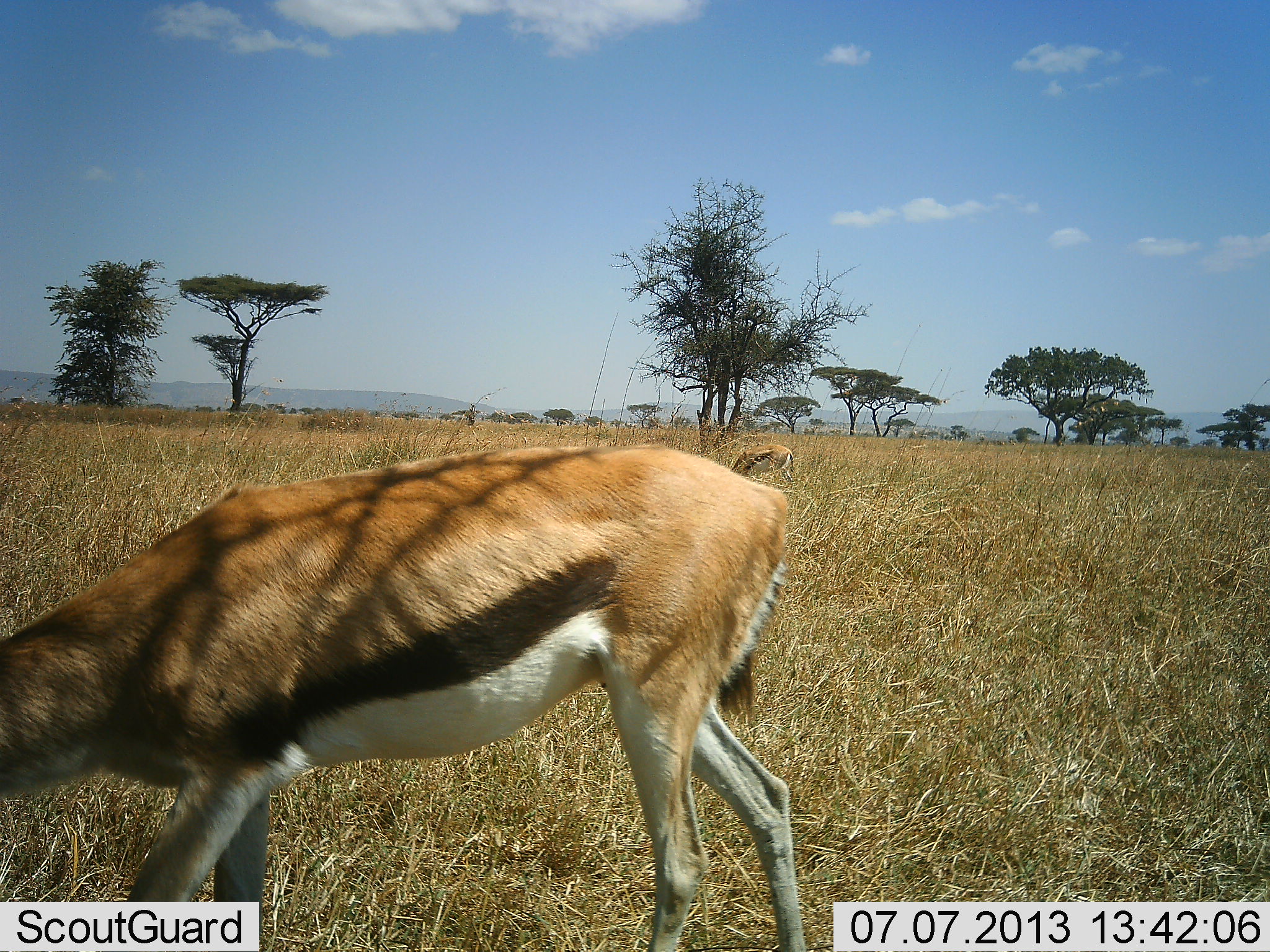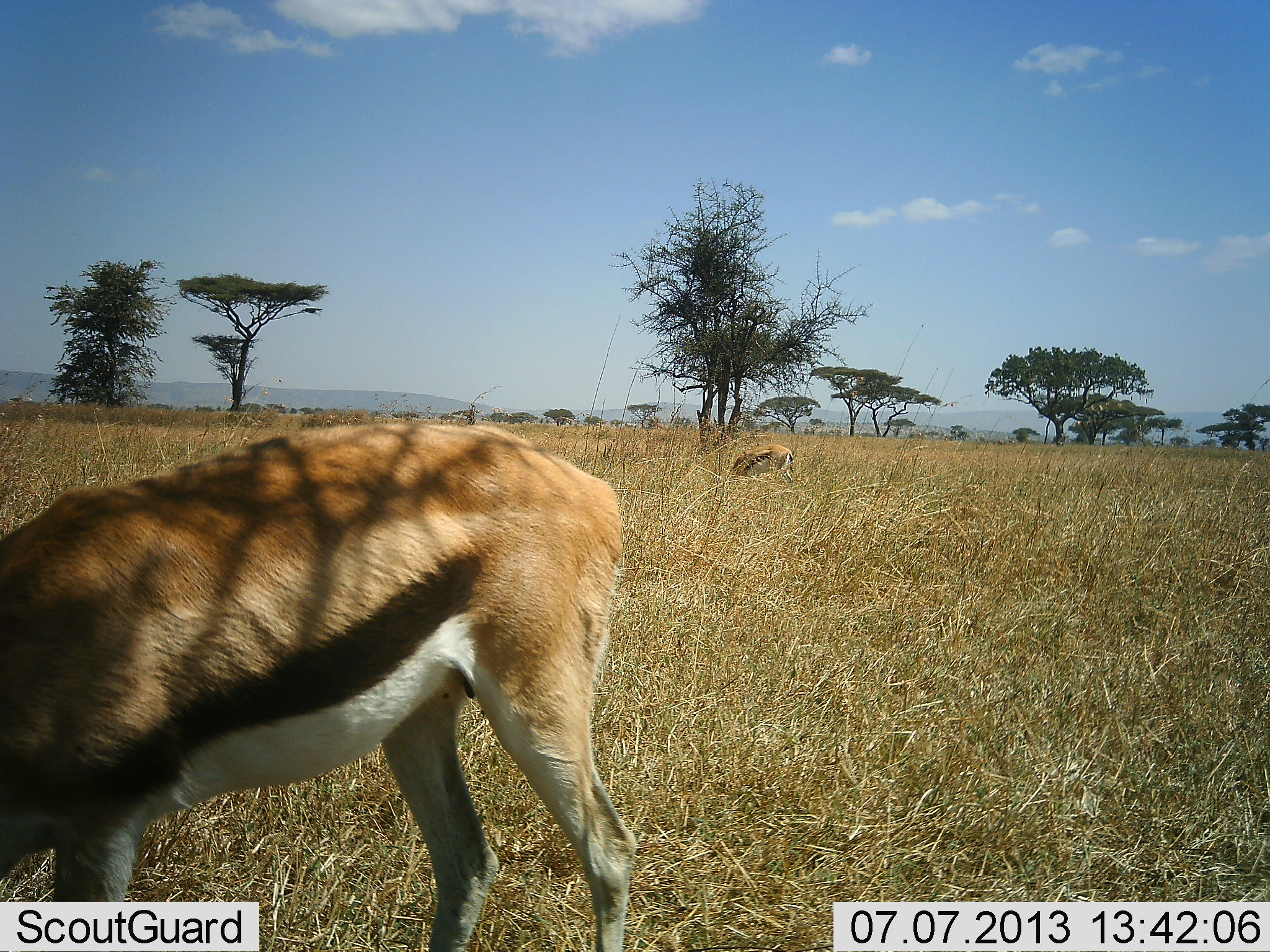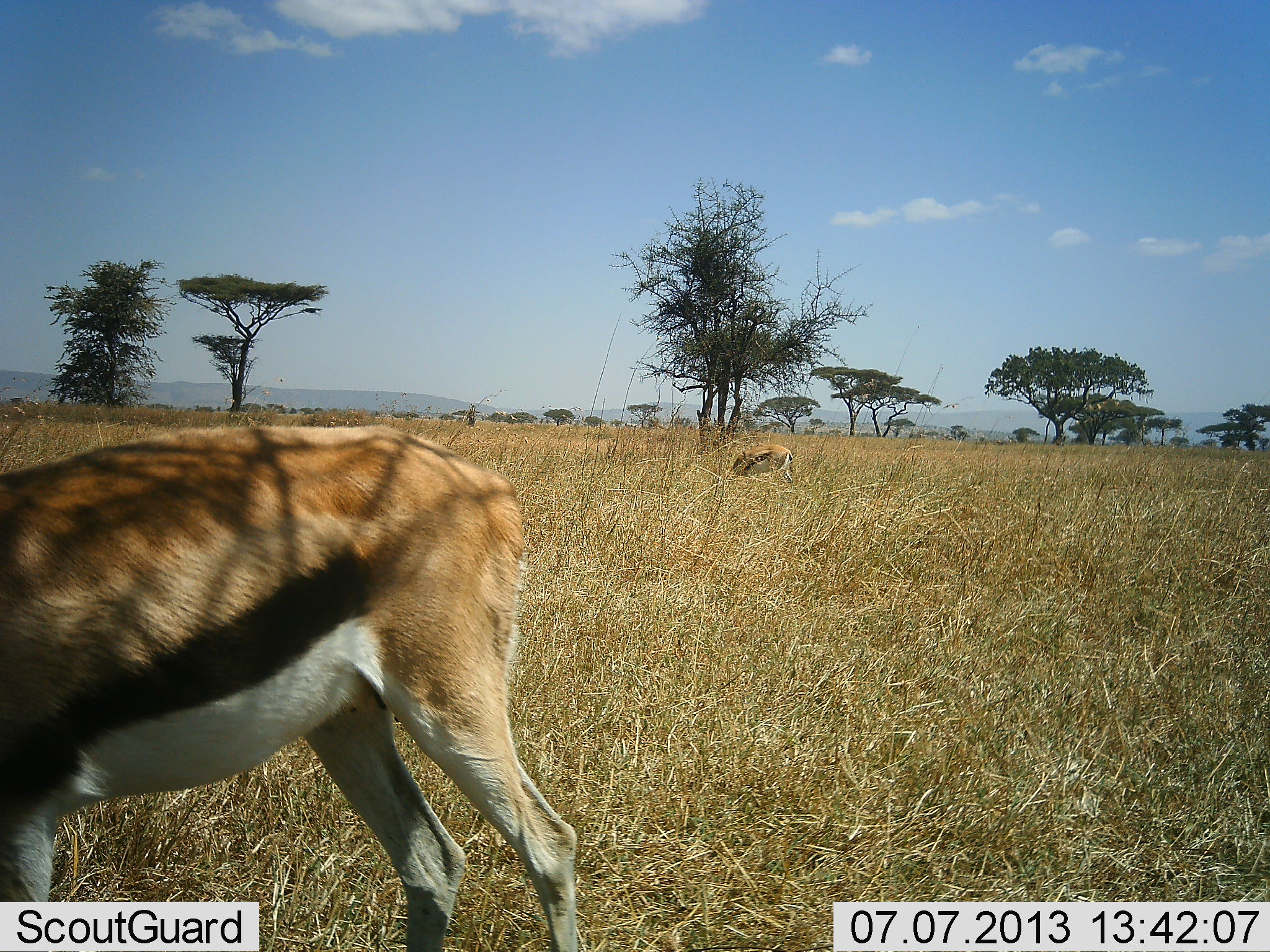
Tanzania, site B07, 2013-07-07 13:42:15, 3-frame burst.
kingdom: Animalia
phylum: Chordata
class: Mammalia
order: Artiodactyla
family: Bovidae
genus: Eudorcas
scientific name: Eudorcas thomsonii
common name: thomson's gazelle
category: gazellethomsons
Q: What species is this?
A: Gazellethomsons (thomson's gazelle) (Eudorcas thomsonii).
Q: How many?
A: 2.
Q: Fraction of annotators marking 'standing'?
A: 27%.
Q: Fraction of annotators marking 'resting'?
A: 3%.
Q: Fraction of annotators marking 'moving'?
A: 22%.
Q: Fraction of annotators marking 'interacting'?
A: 0%.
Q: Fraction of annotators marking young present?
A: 0%.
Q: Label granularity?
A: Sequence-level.